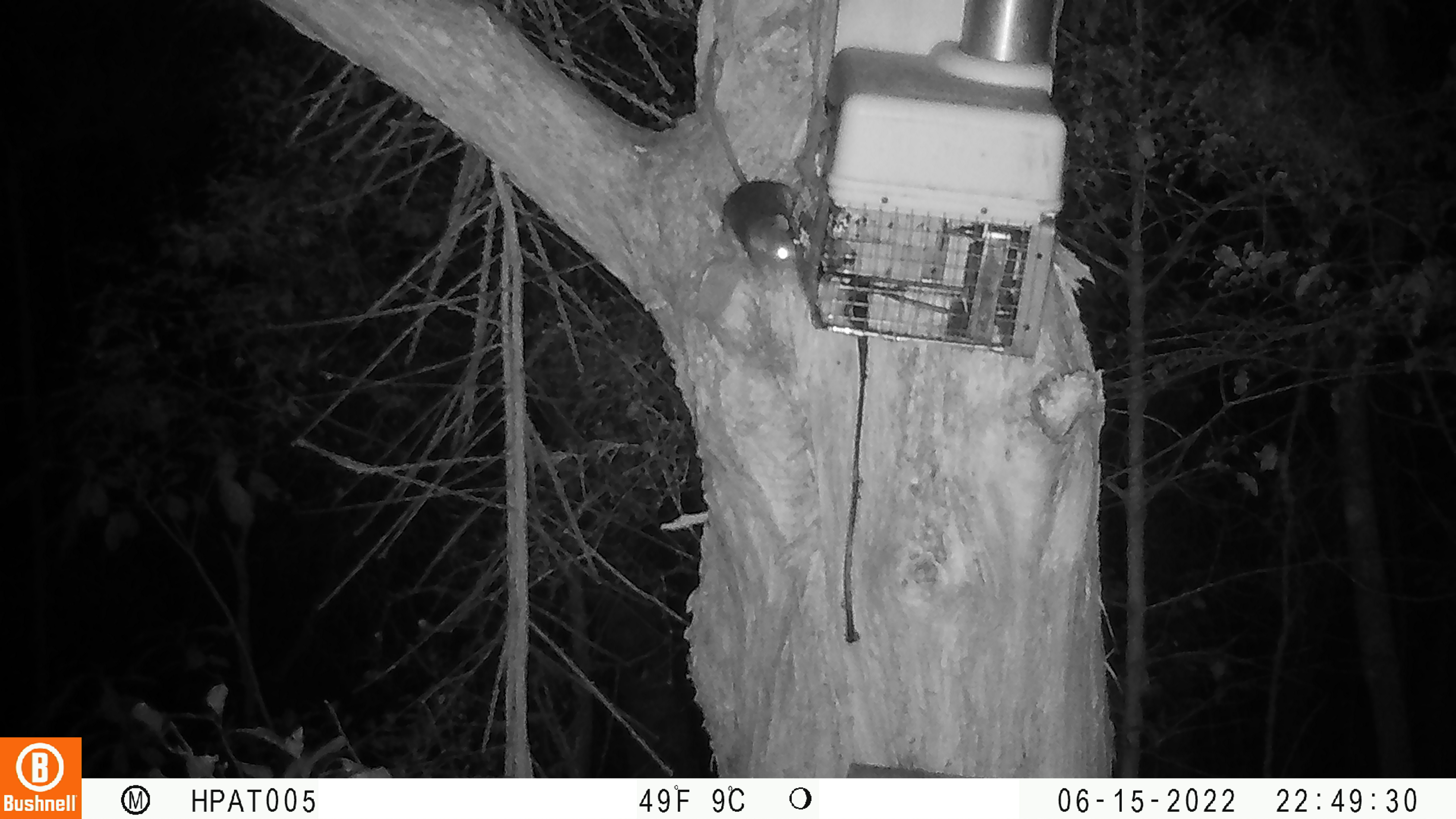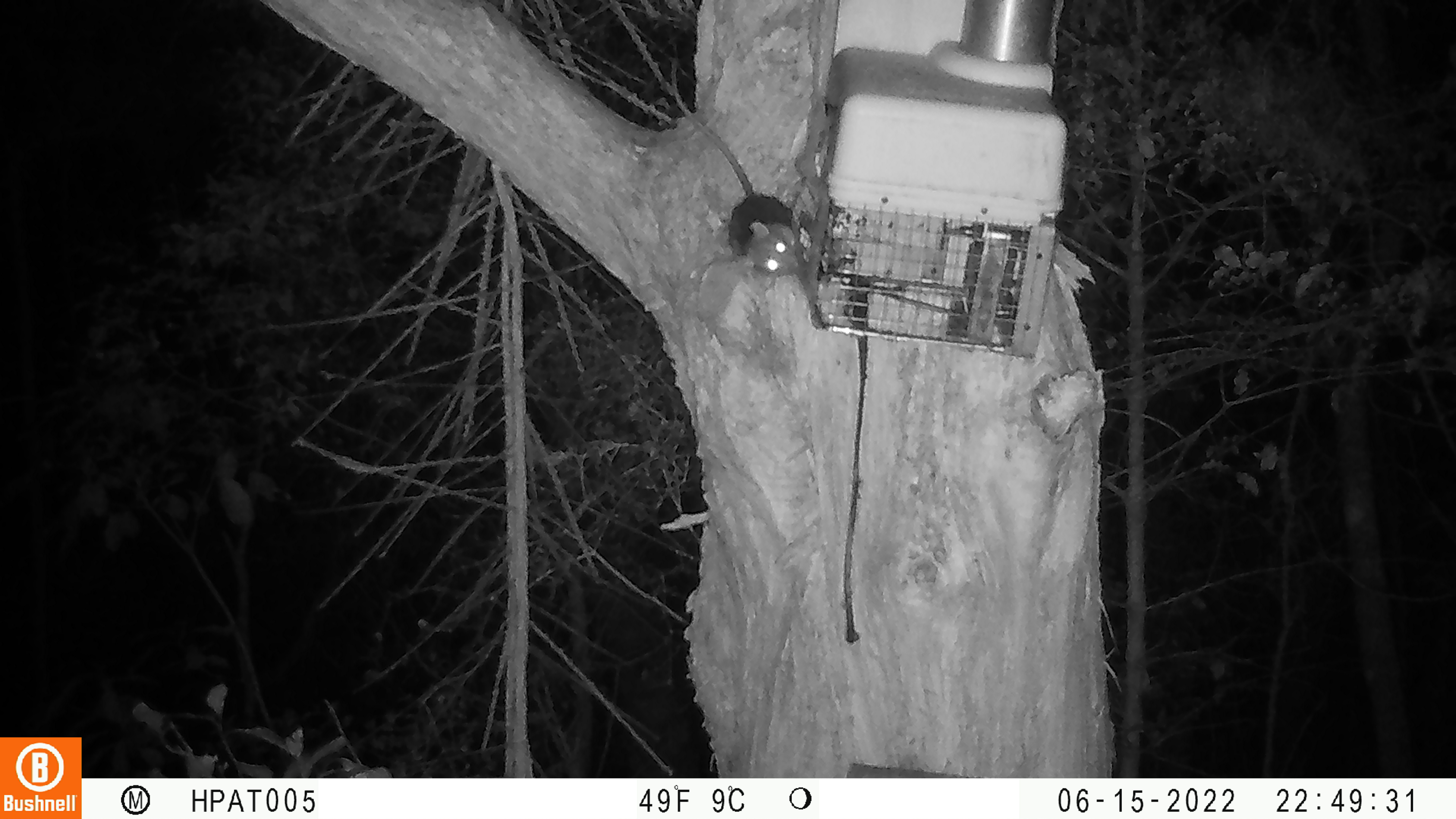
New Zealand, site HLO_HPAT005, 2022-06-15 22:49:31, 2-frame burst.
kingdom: Animalia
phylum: Chordata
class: Mammalia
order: Rodentia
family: Muridae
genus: Rattus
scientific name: Rattus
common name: rat